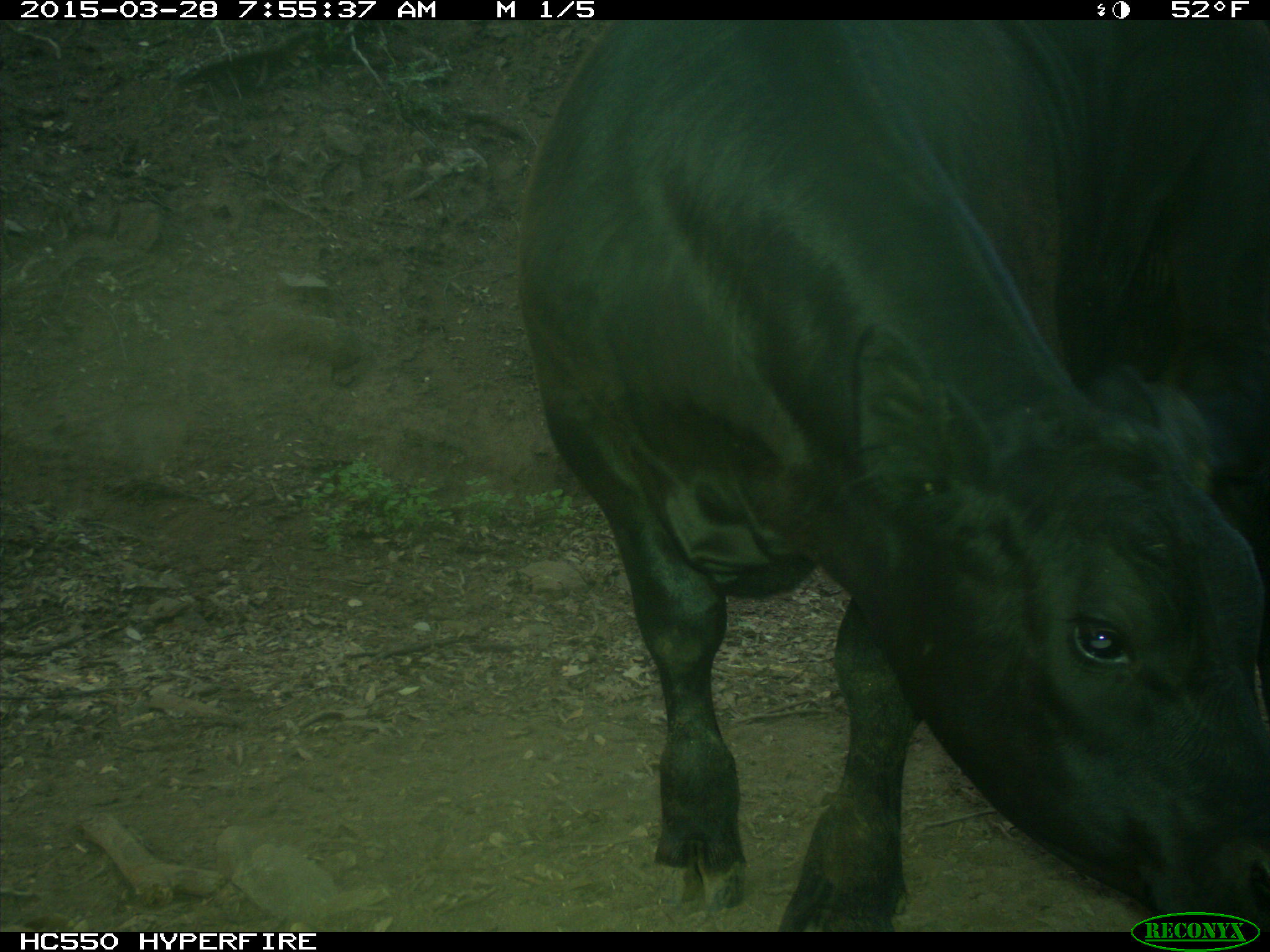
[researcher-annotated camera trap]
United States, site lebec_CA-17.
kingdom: Animalia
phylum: Chordata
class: Mammalia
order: Artiodactyla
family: Bovidae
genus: Bos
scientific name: Bos taurus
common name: domestic cow